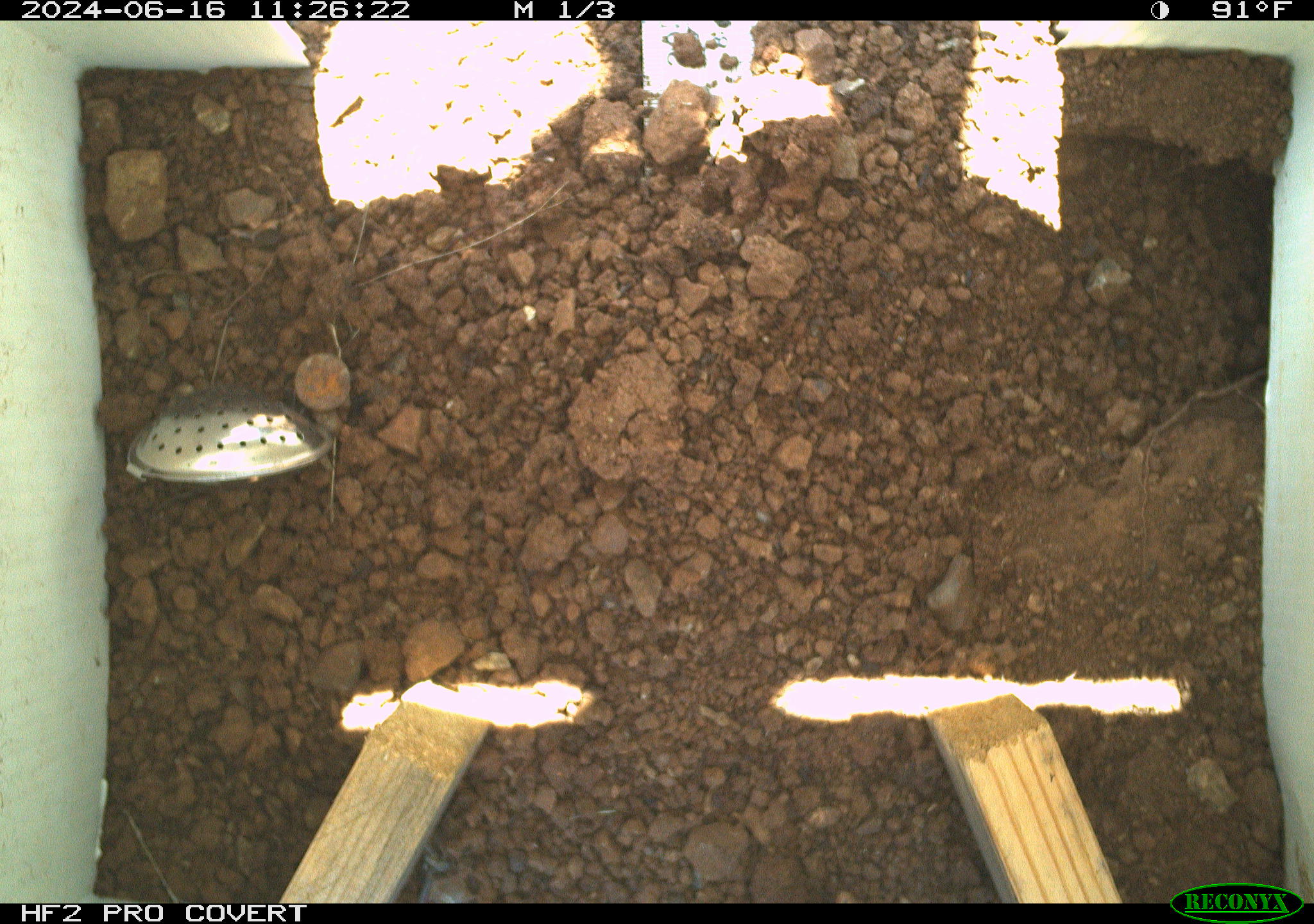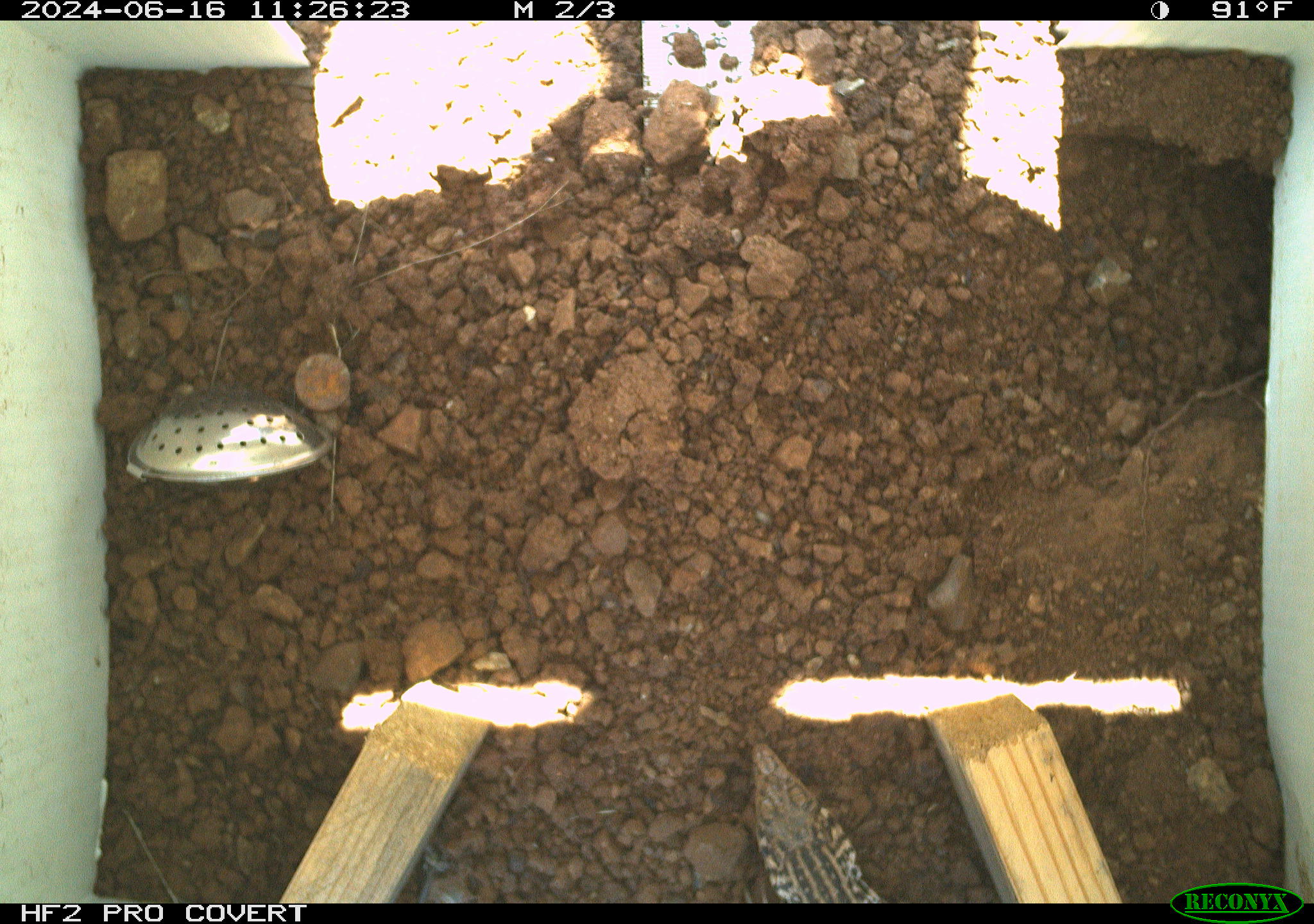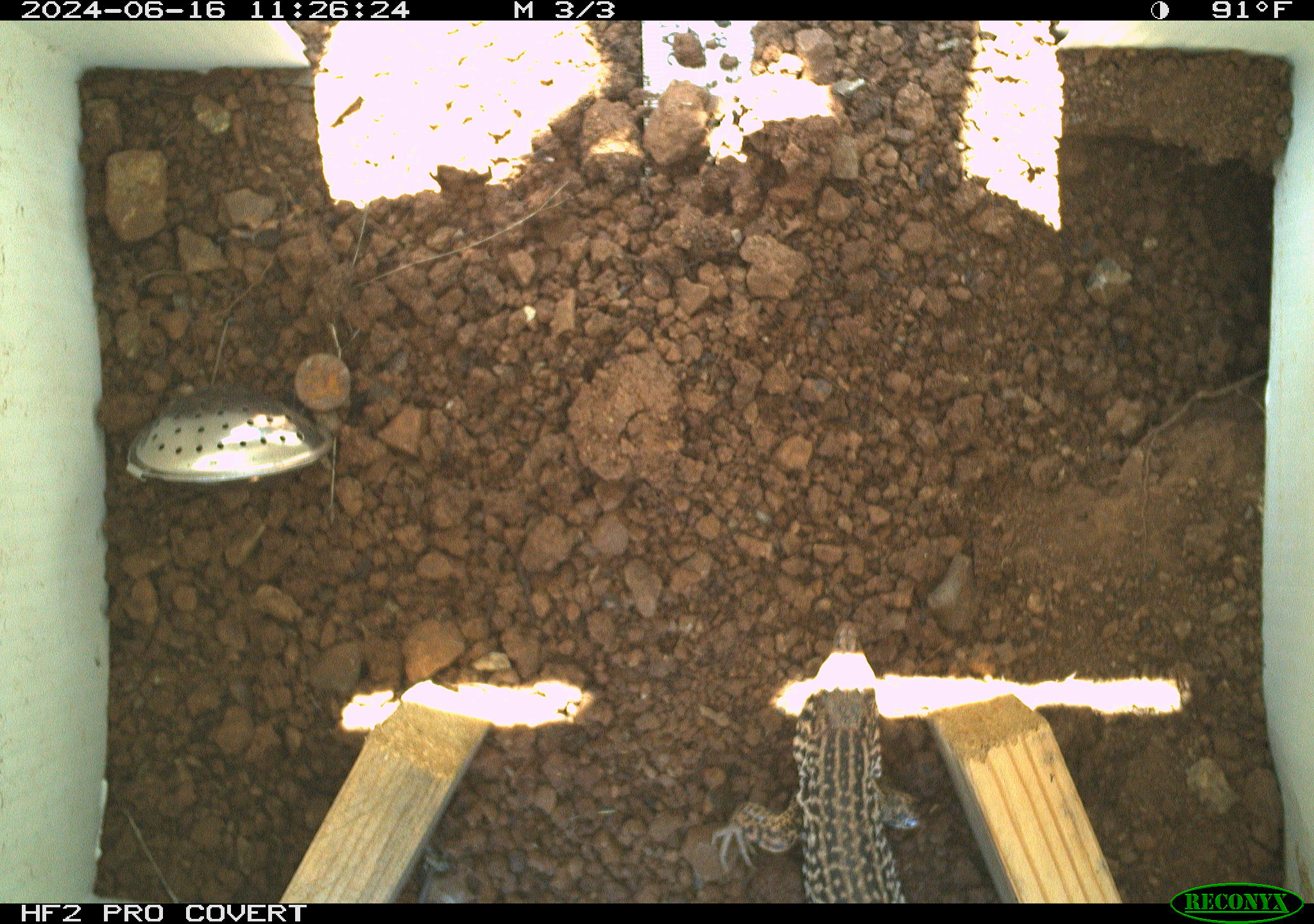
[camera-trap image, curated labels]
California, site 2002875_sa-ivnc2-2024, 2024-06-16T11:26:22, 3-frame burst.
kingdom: Animalia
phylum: Chordata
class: Reptilia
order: Squamata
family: Teiidae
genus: Aspidoscelis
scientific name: Aspidoscelis tigris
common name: western whiptail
Western whiptail (Aspidoscelis tigris).